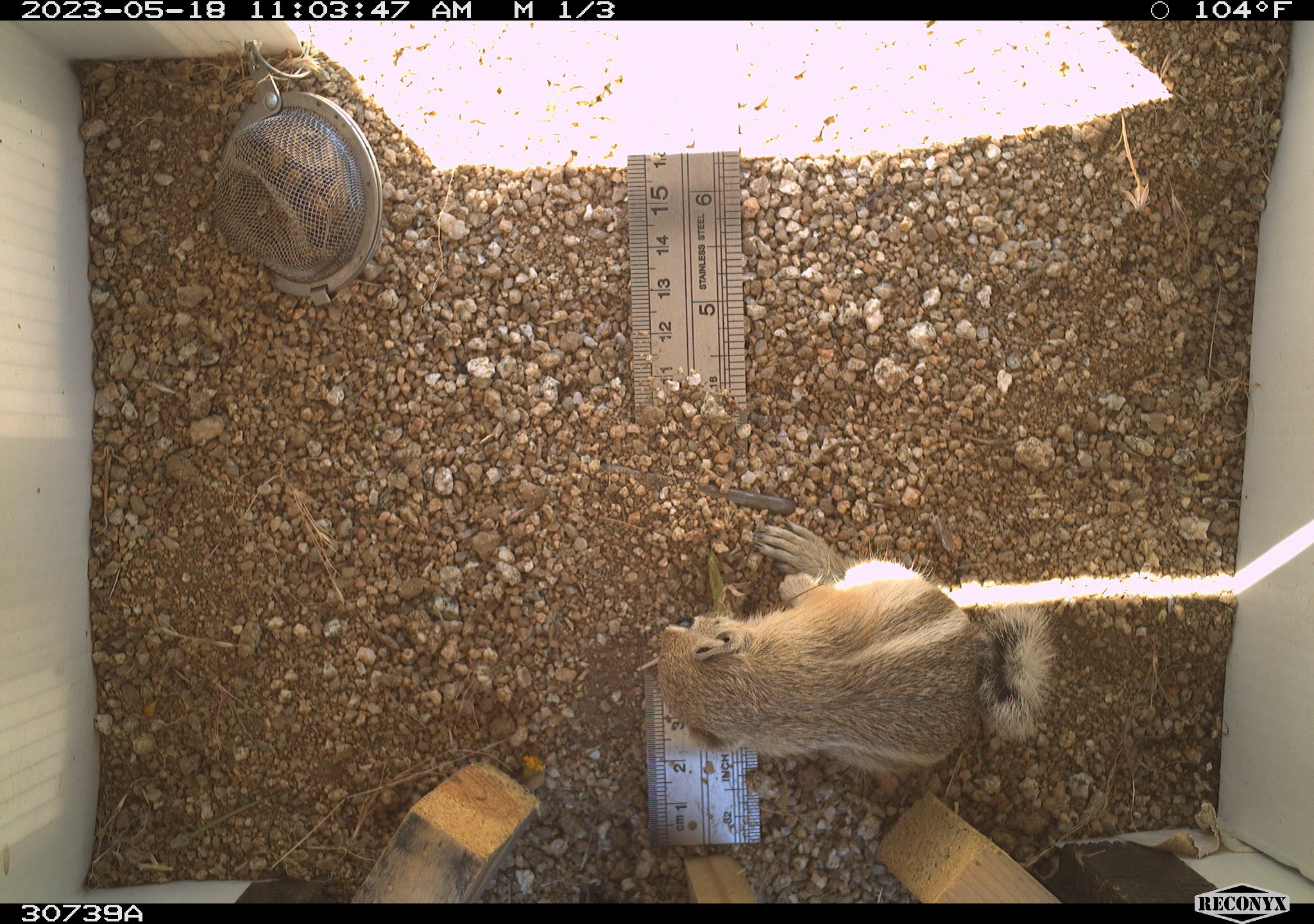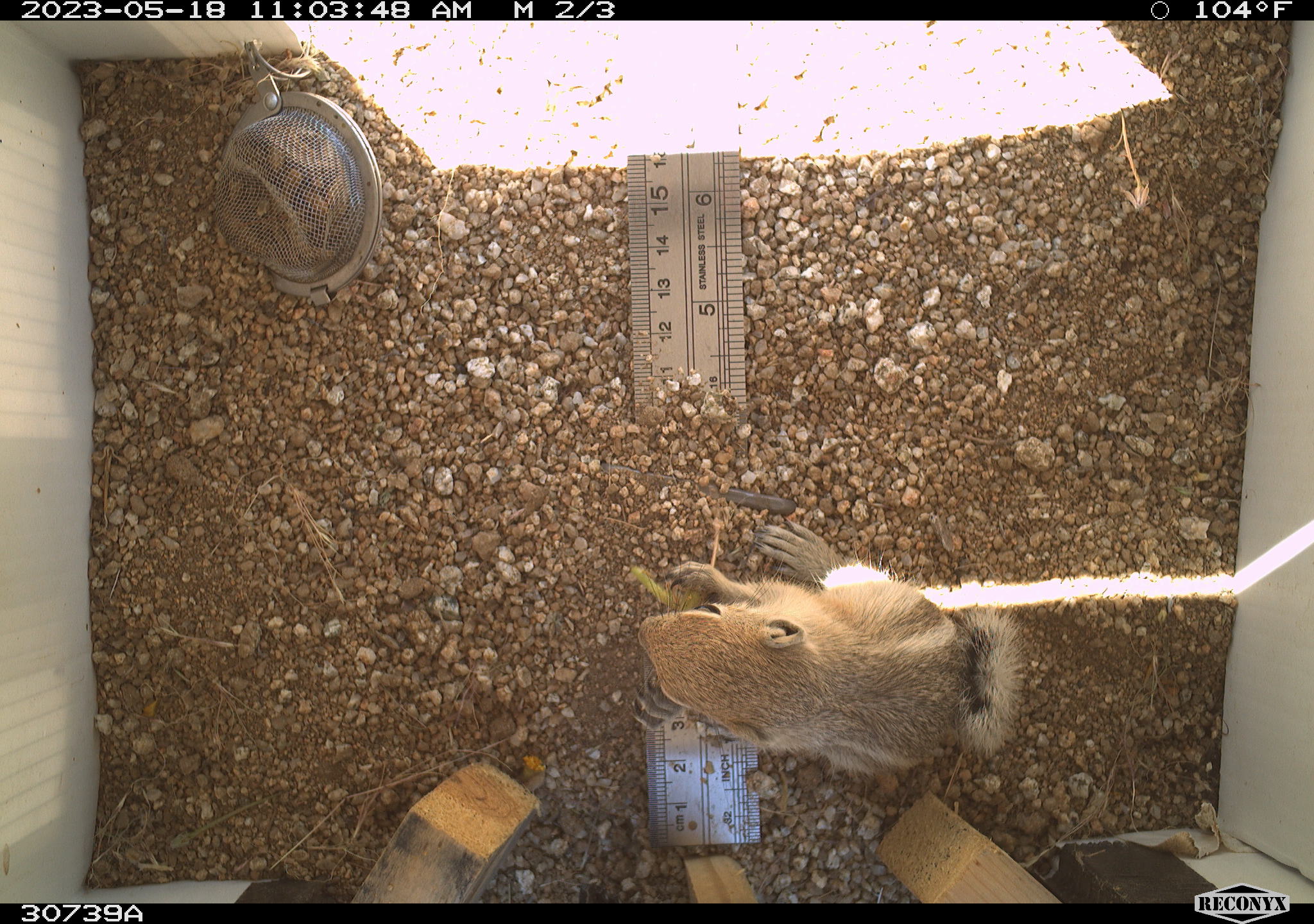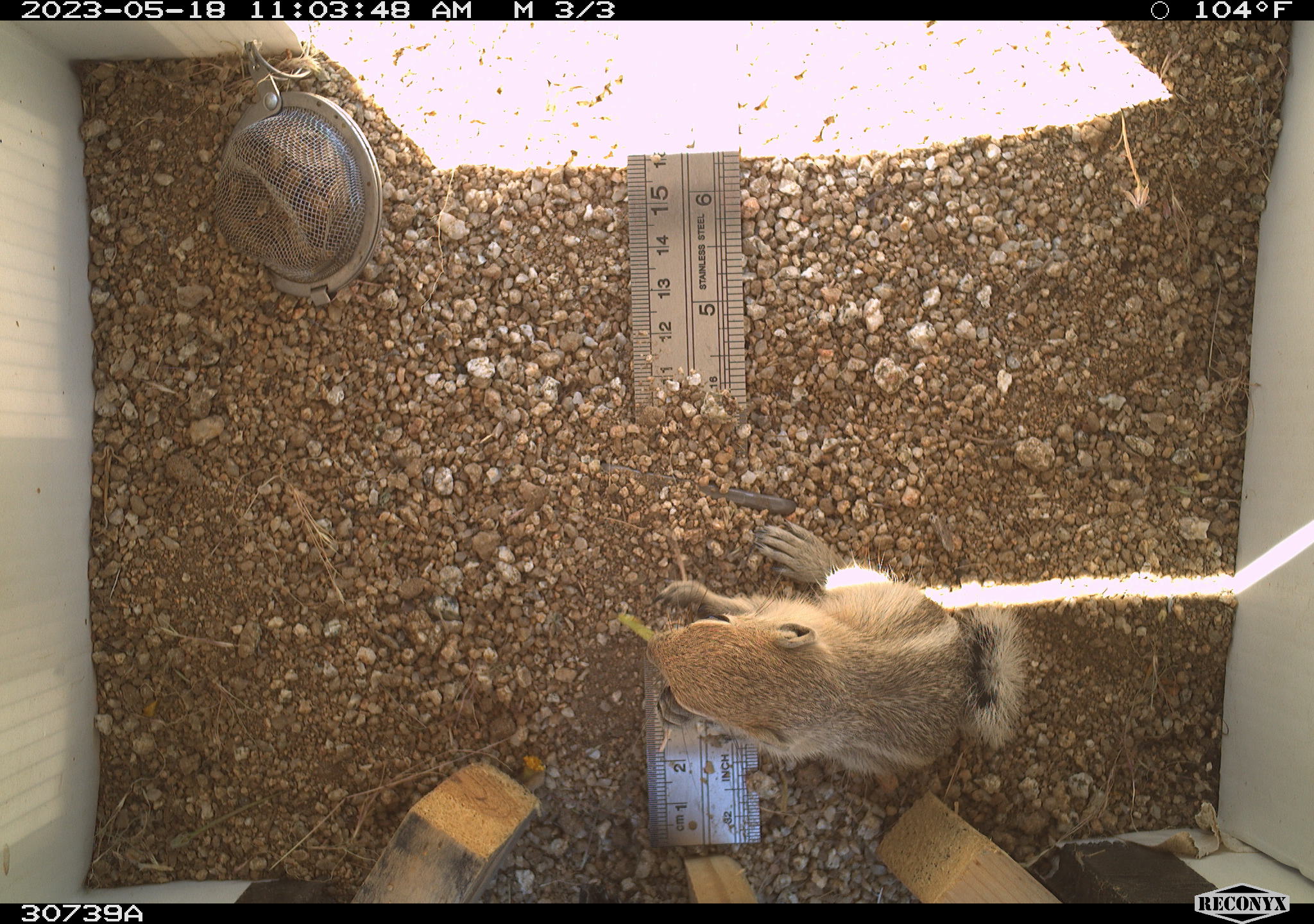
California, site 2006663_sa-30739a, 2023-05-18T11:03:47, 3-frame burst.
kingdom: Animalia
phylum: Chordata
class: Mammalia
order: Rodentia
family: Sciuridae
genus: Ammospermophilus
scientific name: Ammospermophilus leucurus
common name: white-tailed antelope squirrel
White-tailed antelope squirrel (Ammospermophilus leucurus).